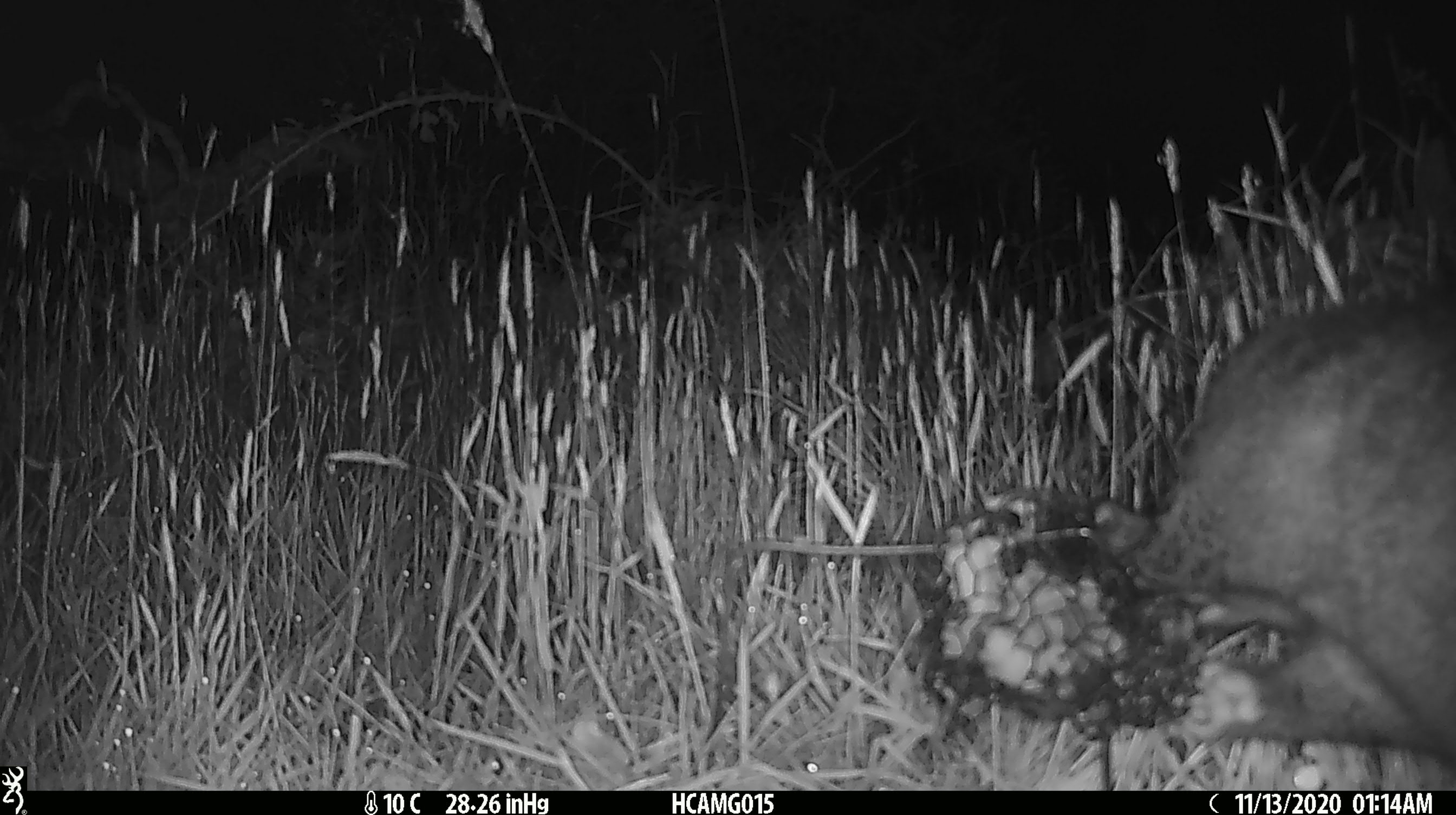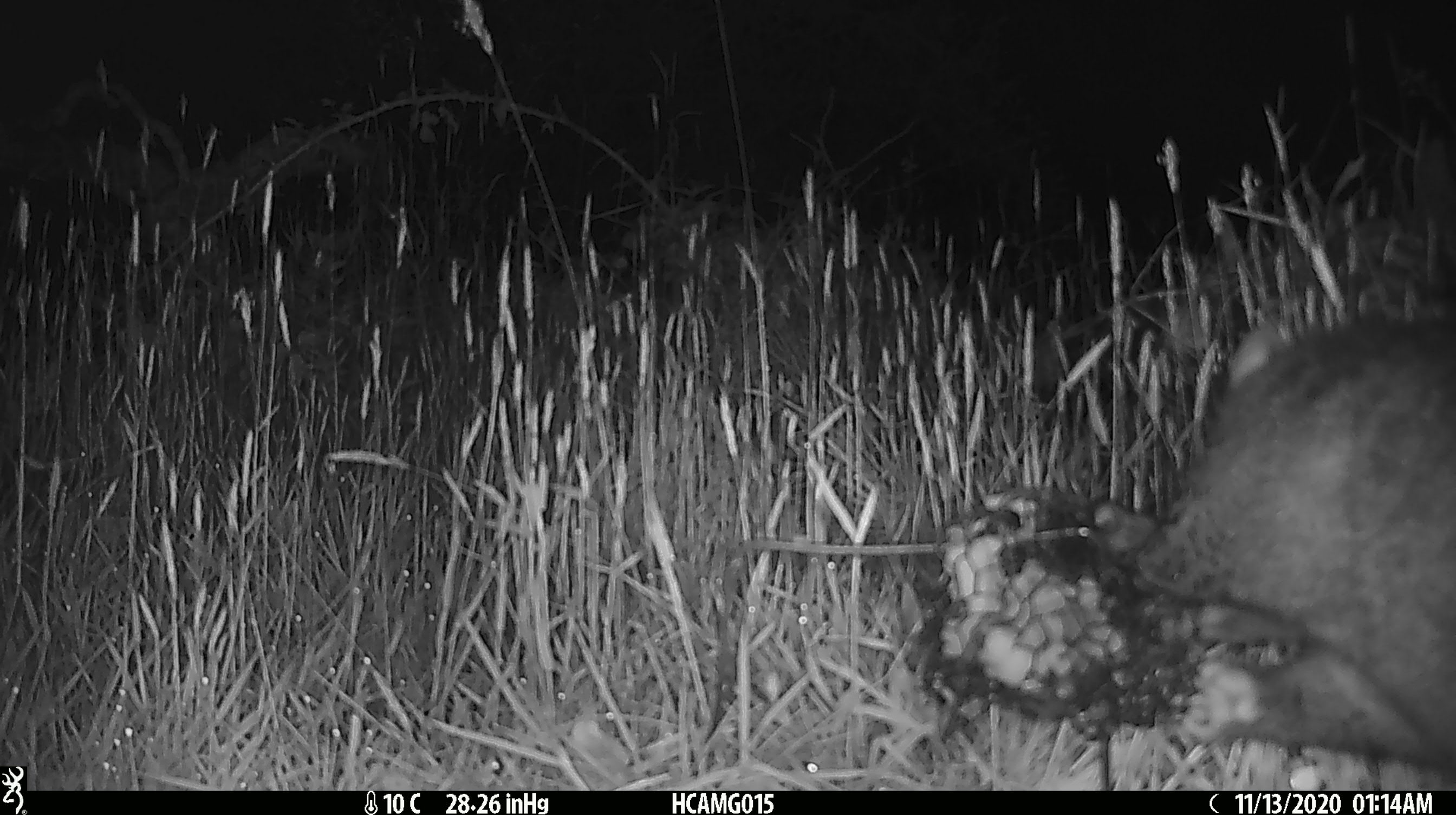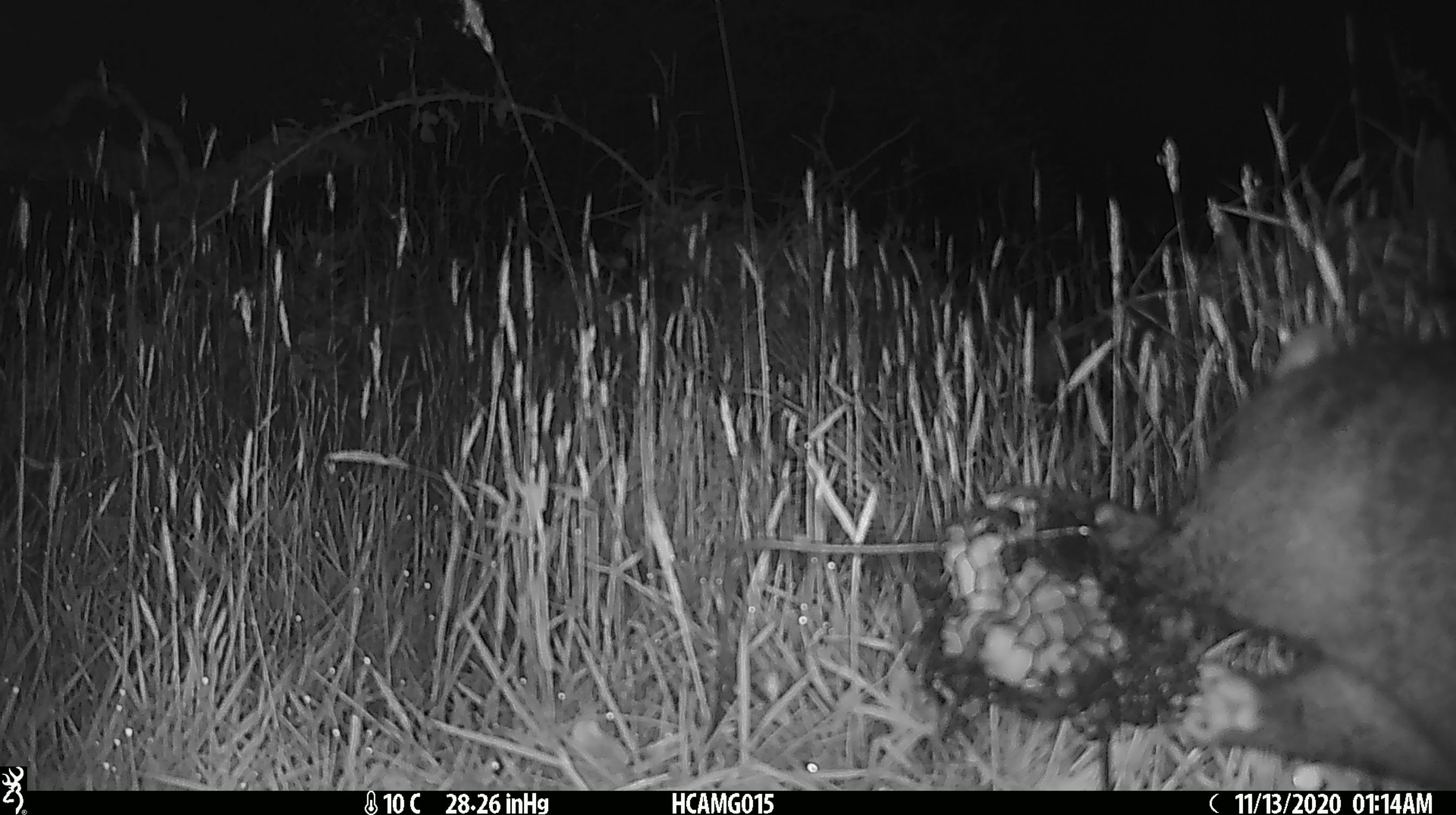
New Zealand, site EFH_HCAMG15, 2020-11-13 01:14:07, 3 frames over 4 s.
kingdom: Animalia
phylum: Chordata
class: Mammalia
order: Diprotodontia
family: Phalangeridae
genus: Trichosurus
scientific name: Trichosurus vulpecula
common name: common brushtail possum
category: possum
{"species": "possum (common brushtail possum) (Trichosurus vulpecula)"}